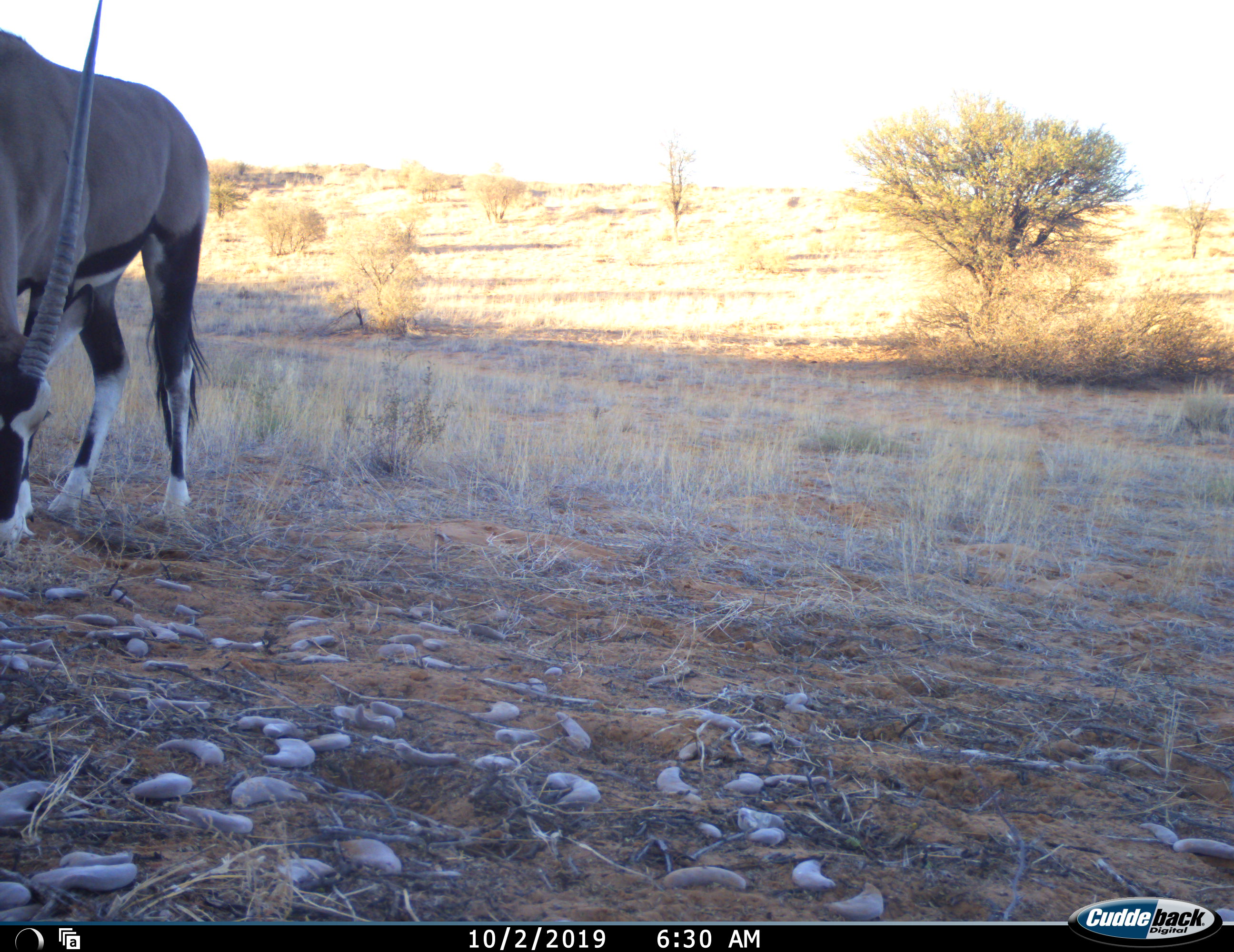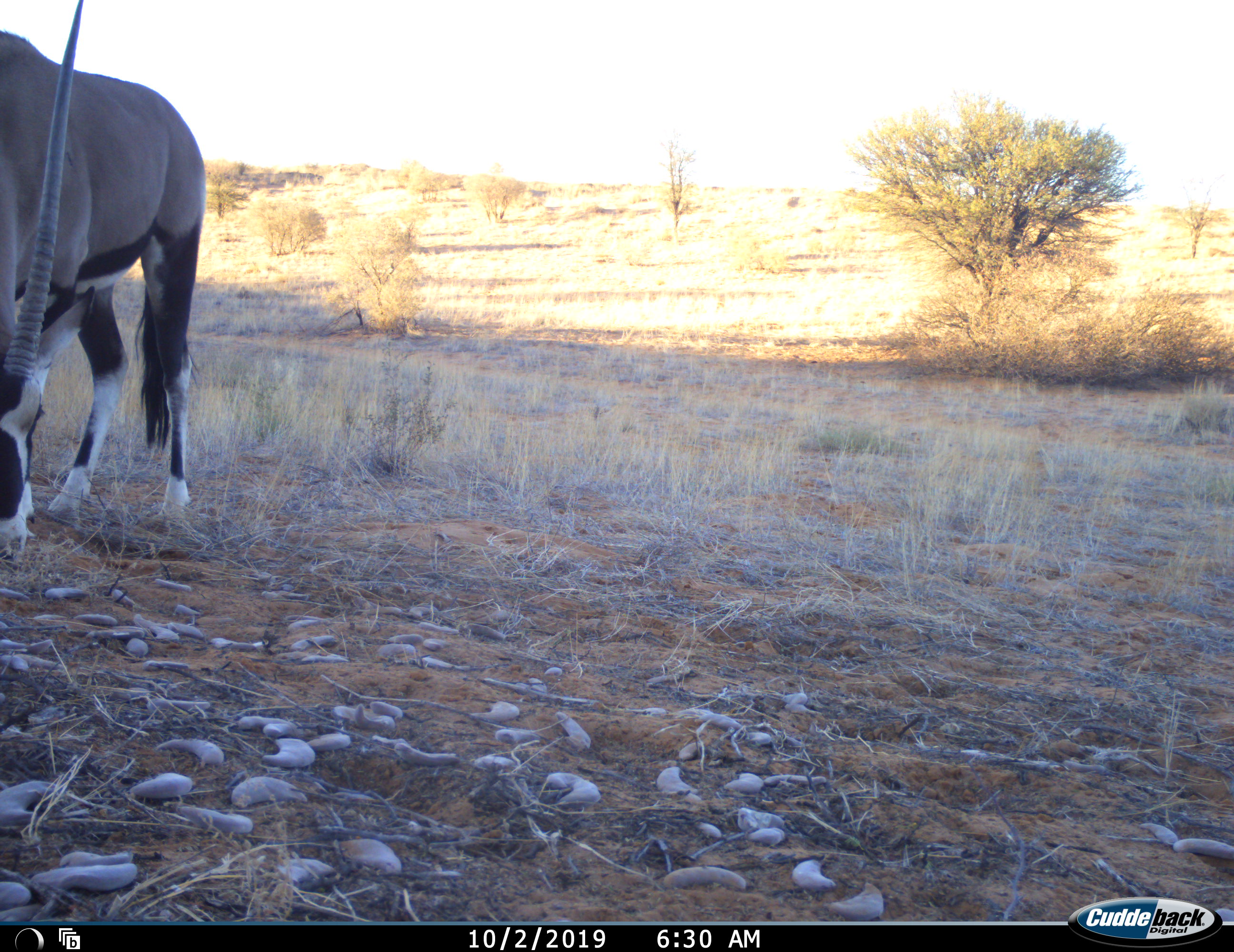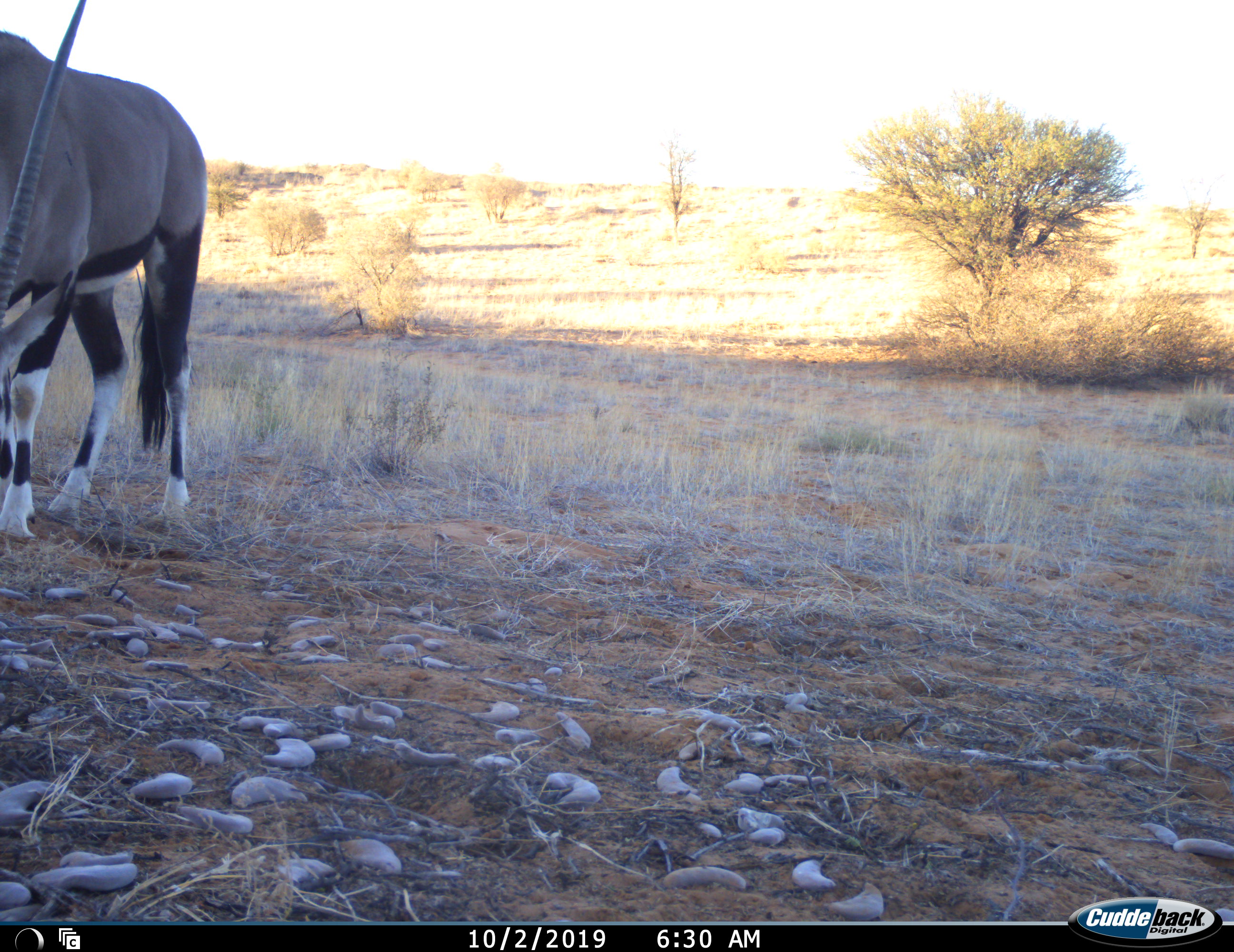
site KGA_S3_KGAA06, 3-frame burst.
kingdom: Animalia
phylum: Chordata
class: Mammalia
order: Artiodactyla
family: Bovidae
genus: Oryx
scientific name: Oryx gazella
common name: gemsbok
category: oryx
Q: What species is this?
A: Oryx (gemsbok) (Oryx gazella).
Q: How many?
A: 1.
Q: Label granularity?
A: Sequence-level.